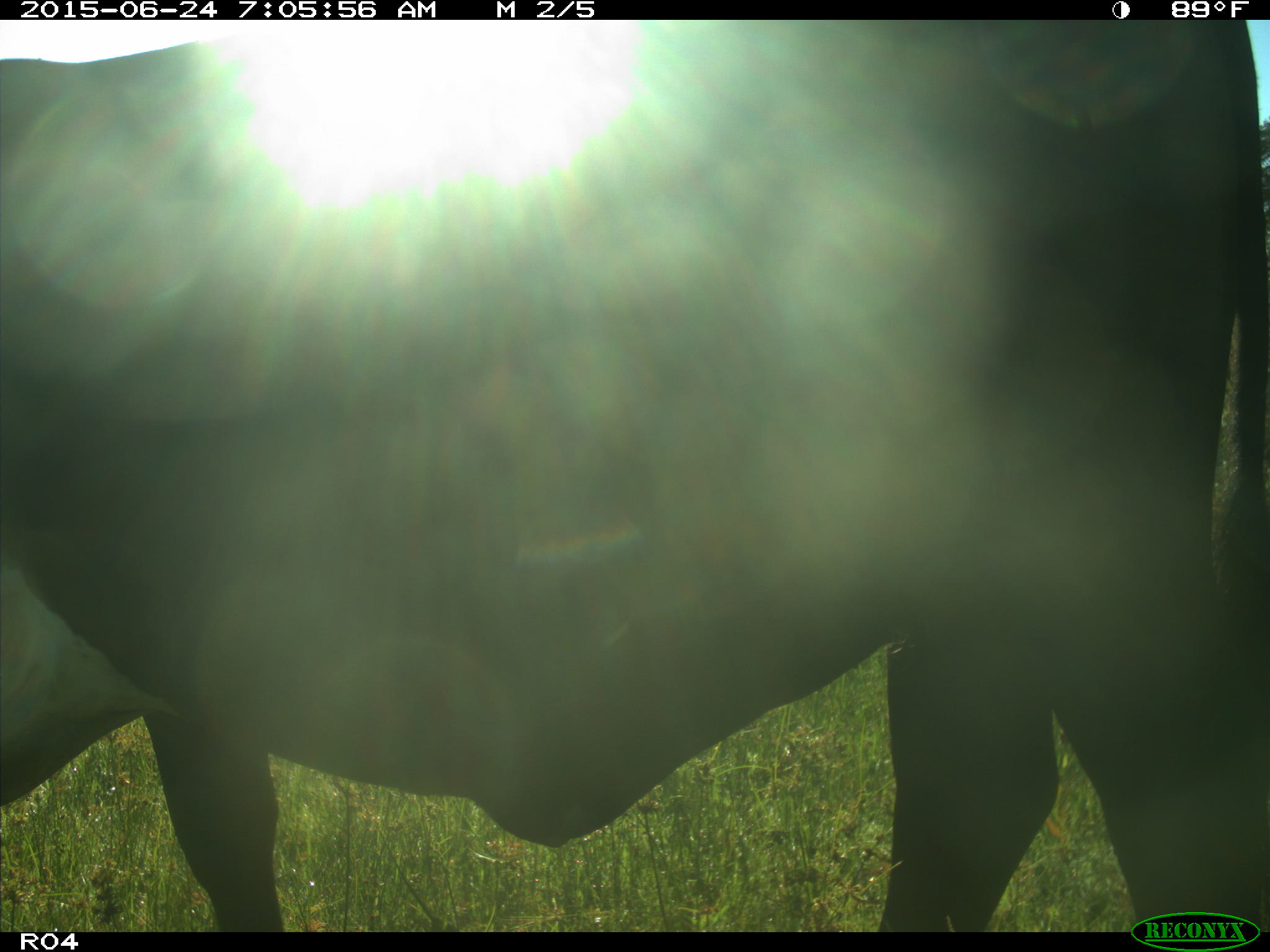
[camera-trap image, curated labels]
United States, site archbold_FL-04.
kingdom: Animalia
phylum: Chordata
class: Mammalia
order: Artiodactyla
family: Bovidae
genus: Bos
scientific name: Bos taurus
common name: domestic cow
Bos taurus (domestic cow).